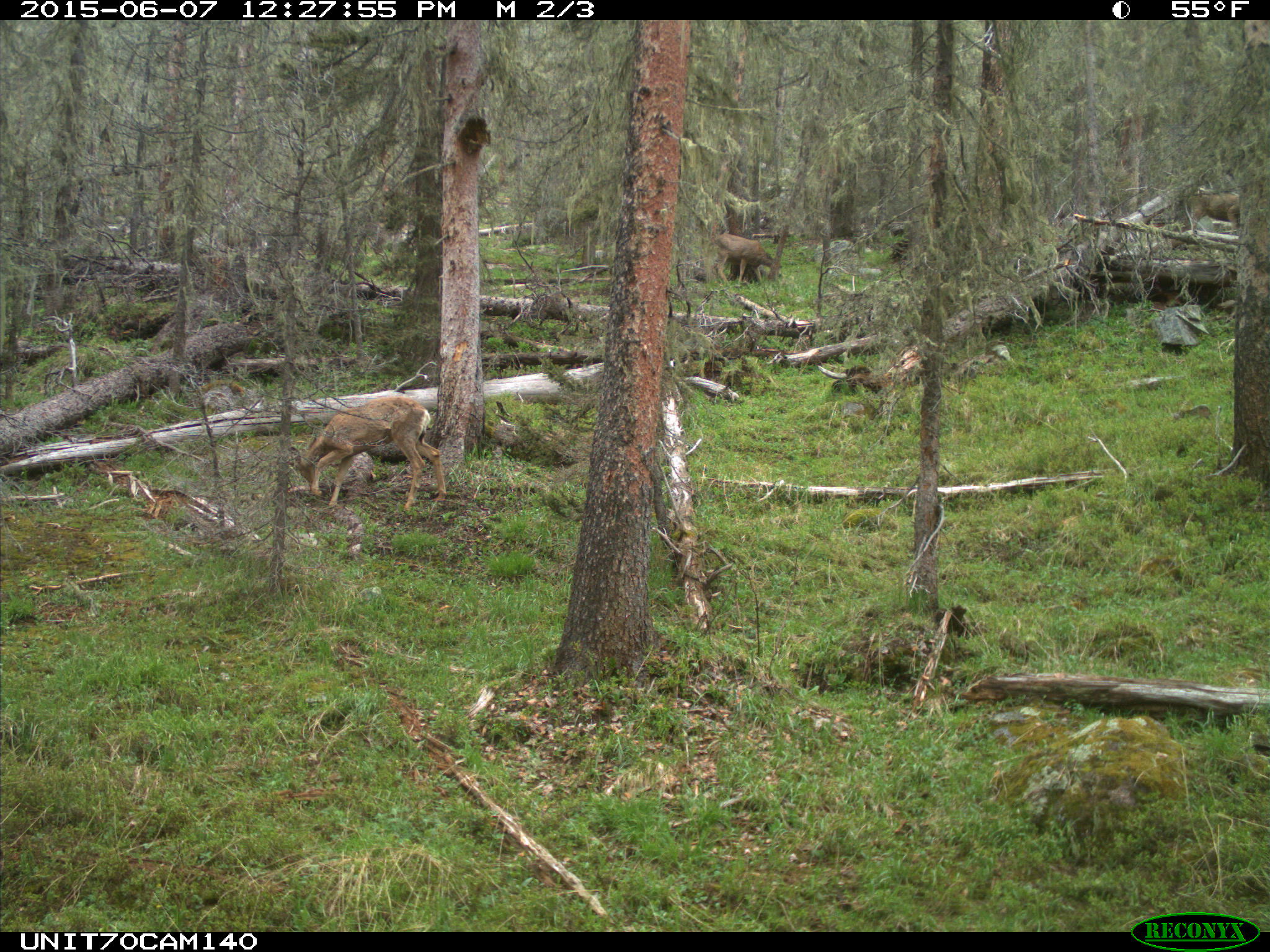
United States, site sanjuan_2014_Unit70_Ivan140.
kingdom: Animalia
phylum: Chordata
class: Mammalia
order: Artiodactyla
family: Cervidae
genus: Odocoileus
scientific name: Odocoileus hemionus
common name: mule deer